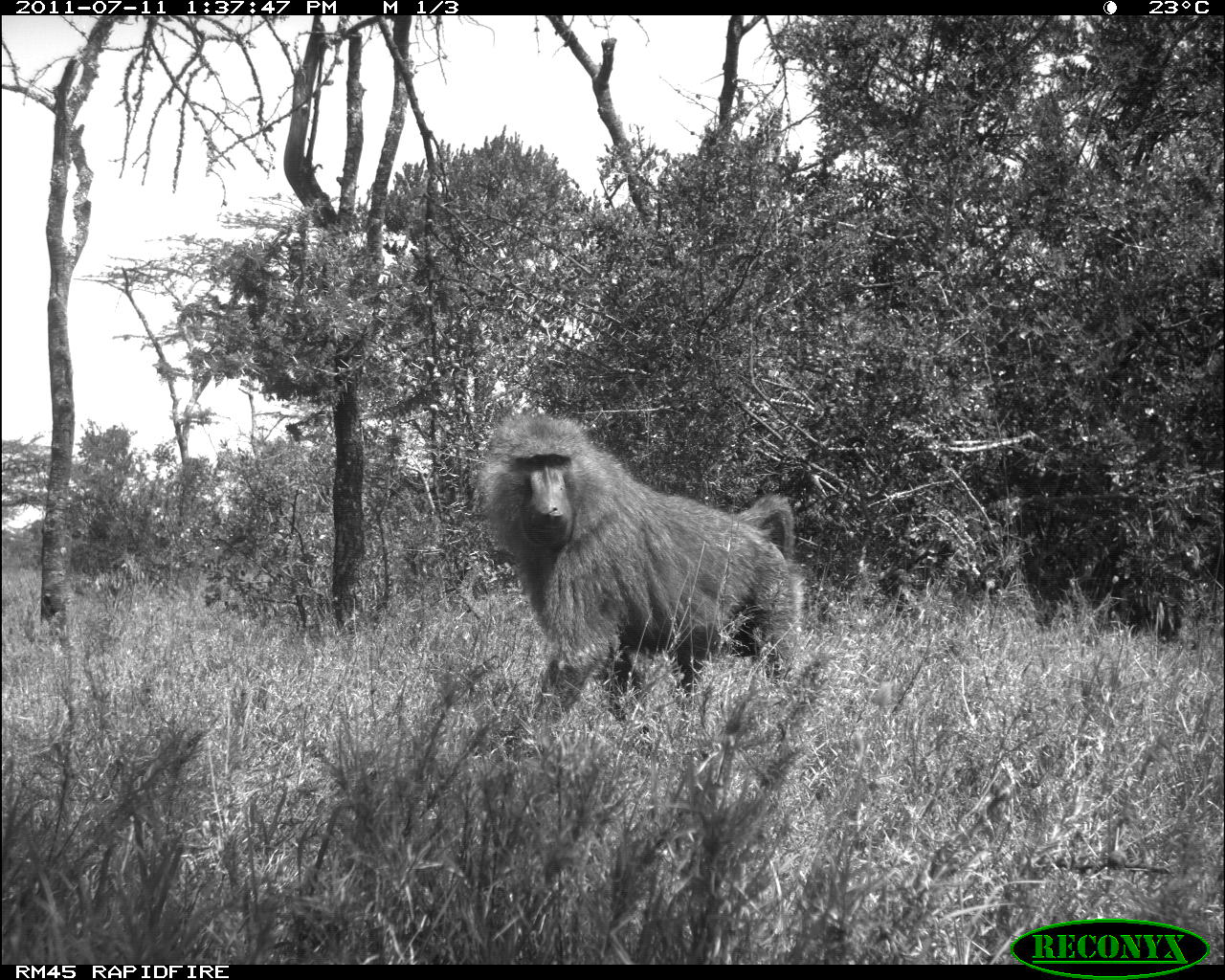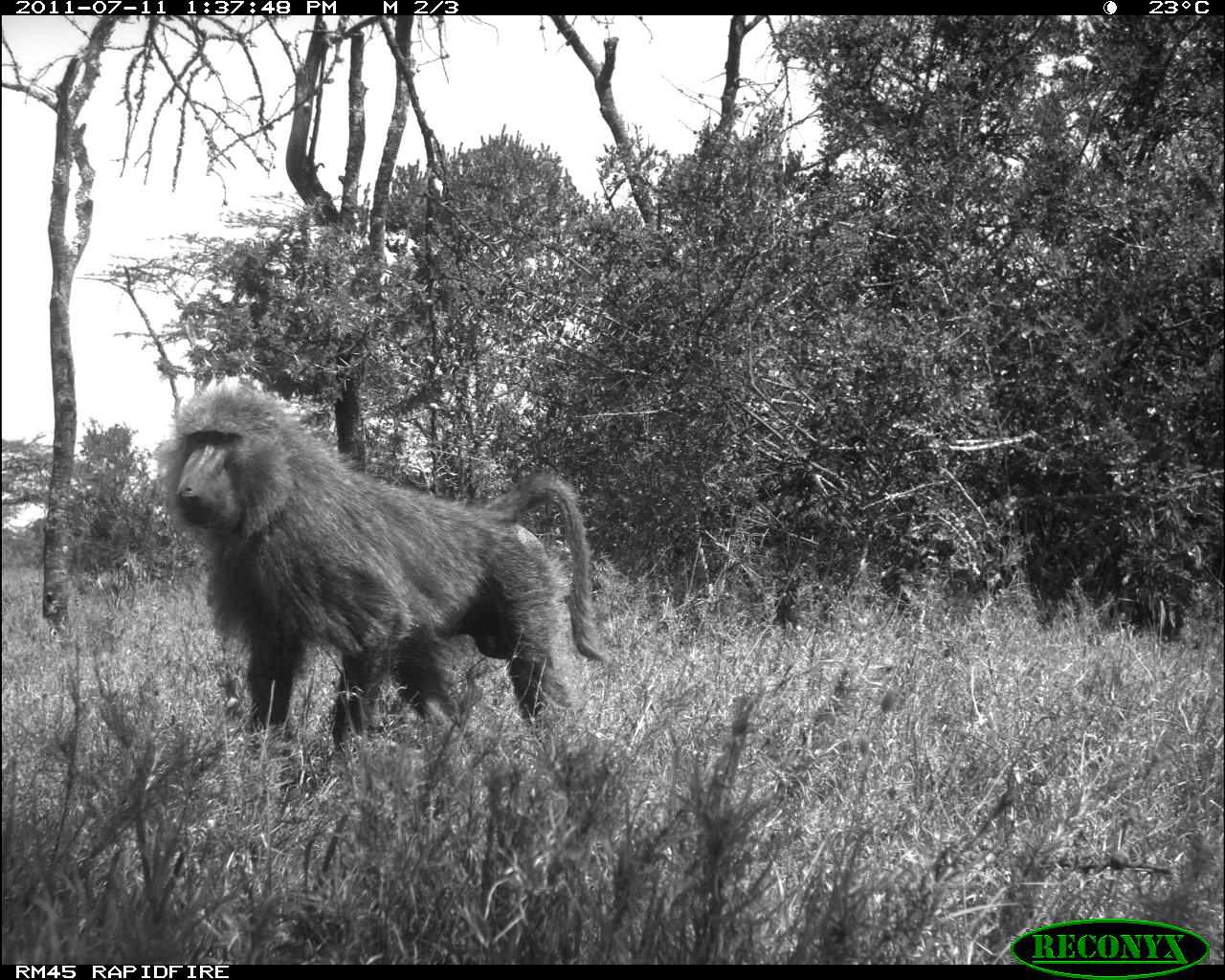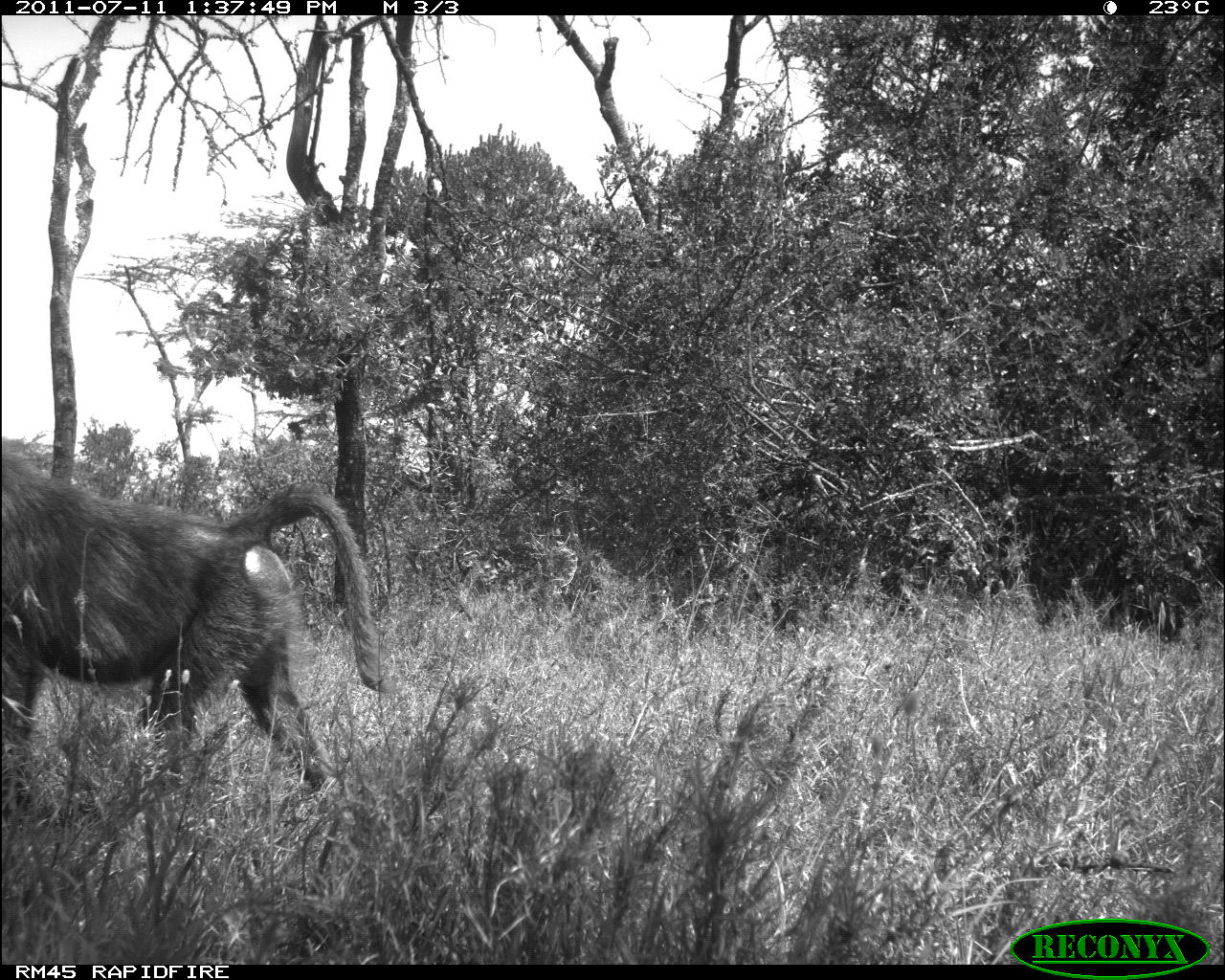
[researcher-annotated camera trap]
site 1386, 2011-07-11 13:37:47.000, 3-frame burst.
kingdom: Animalia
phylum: Chordata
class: Mammalia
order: Primates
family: Cercopithecidae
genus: Papio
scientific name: Papio anubis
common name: olive baboon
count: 1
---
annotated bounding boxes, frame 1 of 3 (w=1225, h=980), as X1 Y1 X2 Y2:
papio anubis: 479 411 805 726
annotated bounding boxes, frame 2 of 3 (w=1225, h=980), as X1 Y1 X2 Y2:
papio anubis: 158 386 614 753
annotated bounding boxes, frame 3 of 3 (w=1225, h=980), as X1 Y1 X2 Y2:
papio anubis: 1 441 395 795